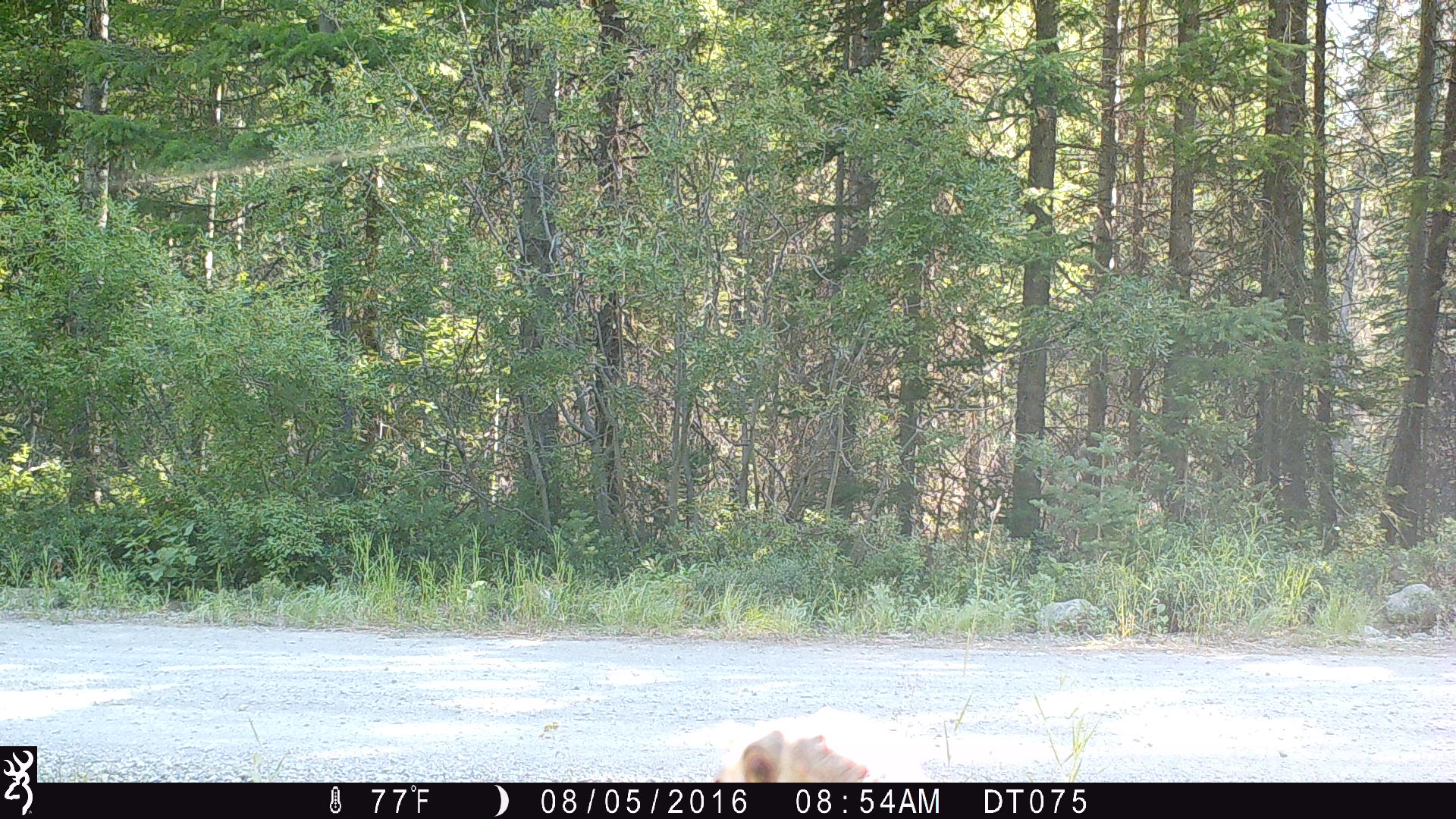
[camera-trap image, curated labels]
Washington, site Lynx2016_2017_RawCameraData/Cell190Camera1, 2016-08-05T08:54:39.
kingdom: Animalia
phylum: Chordata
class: Aves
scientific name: Aves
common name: birds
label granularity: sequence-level